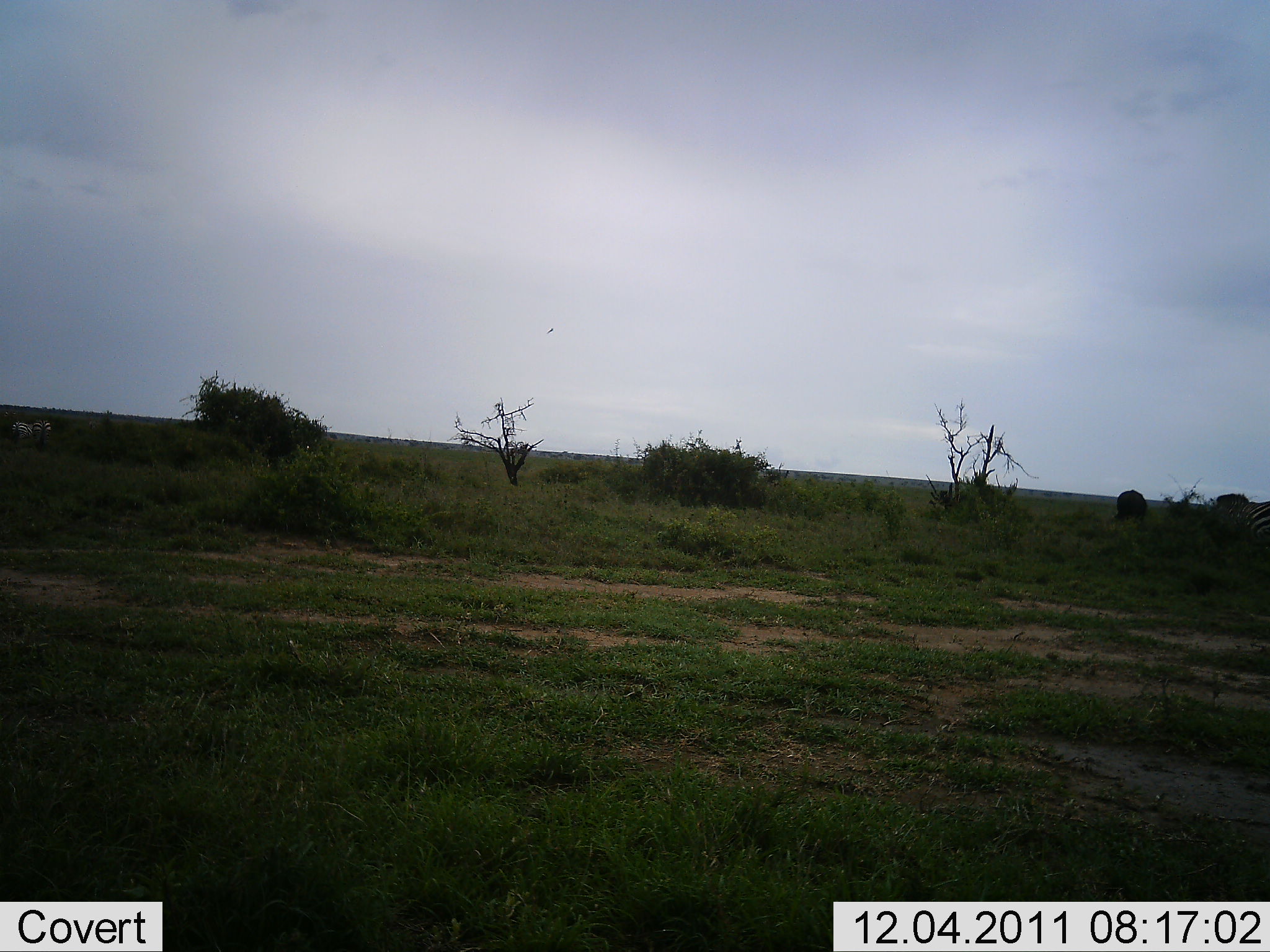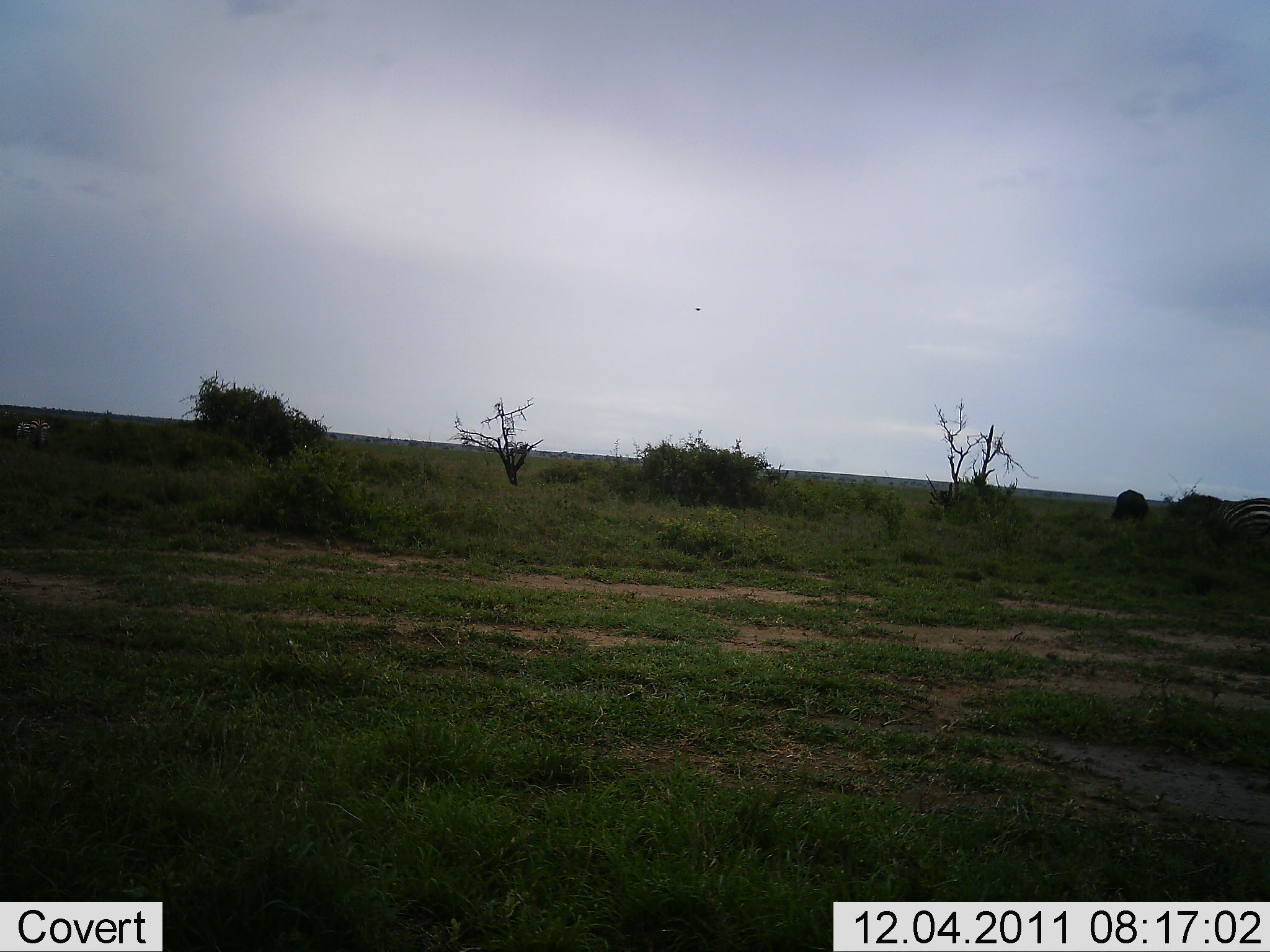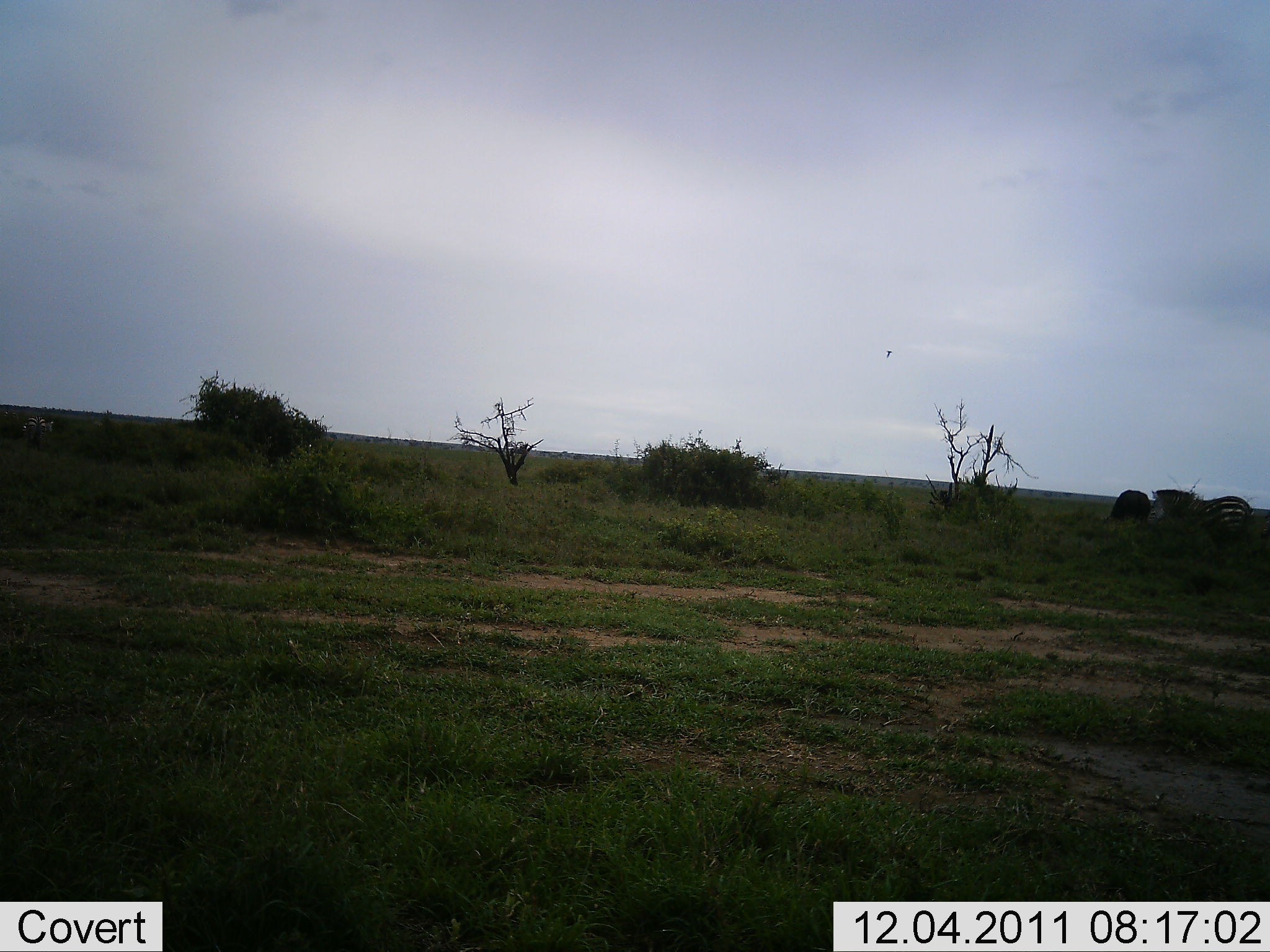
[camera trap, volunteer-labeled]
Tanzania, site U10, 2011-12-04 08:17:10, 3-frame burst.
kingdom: Animalia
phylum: Chordata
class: Mammalia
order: Perissodactyla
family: Equidae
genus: Equus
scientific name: Equus quagga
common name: plains zebra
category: zebra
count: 2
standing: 8%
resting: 0%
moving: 92%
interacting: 8%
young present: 0%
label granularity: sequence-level